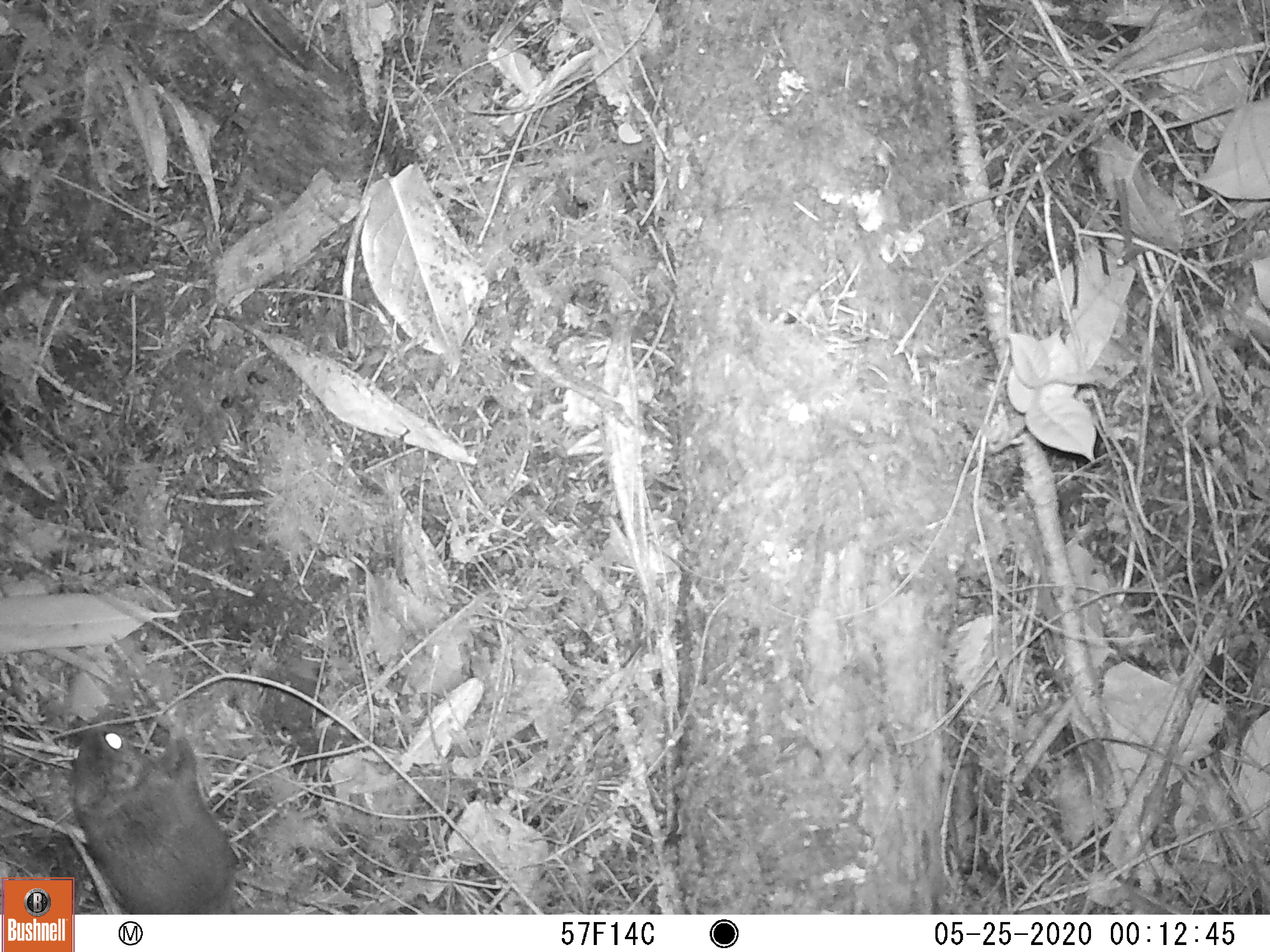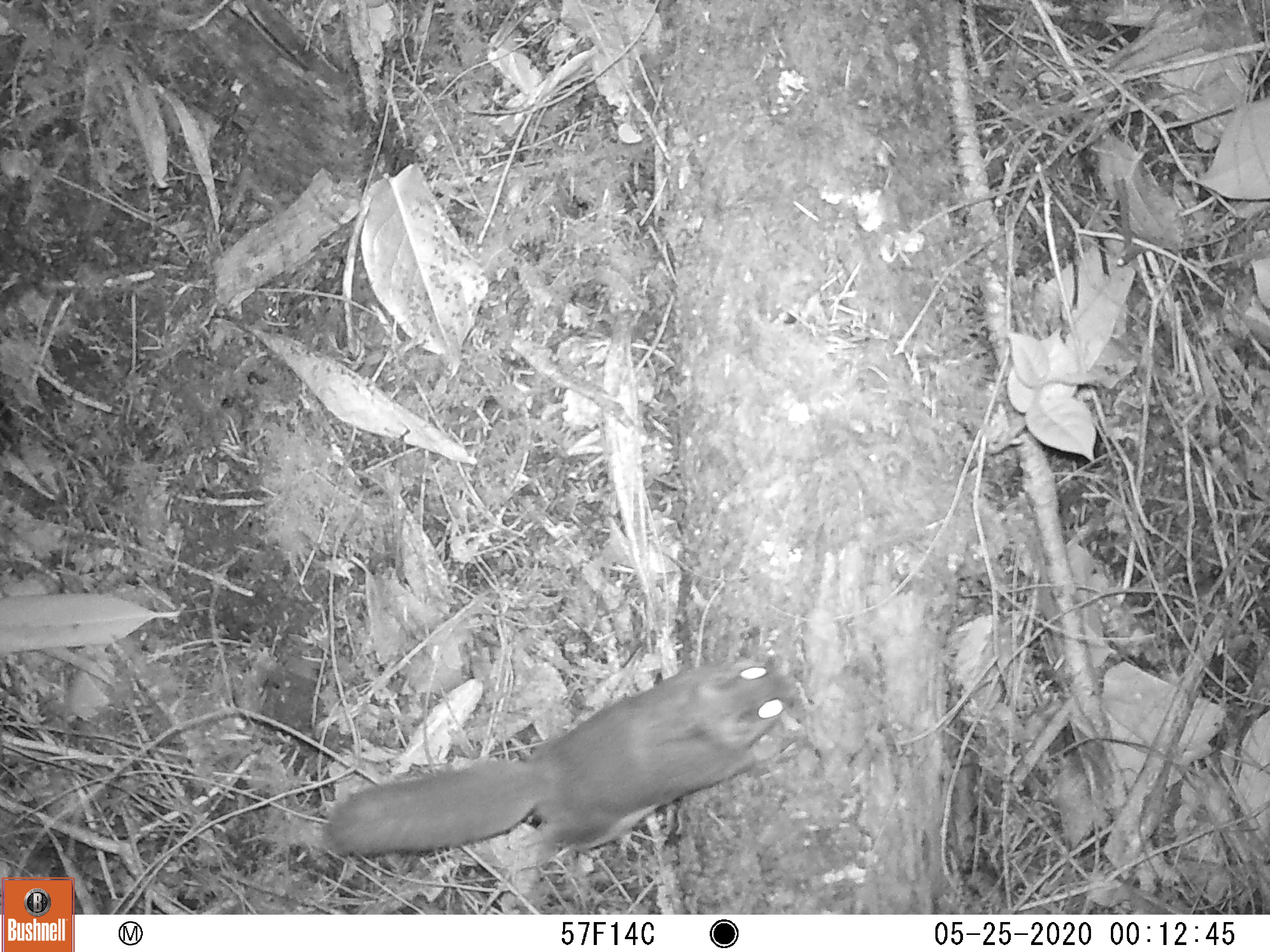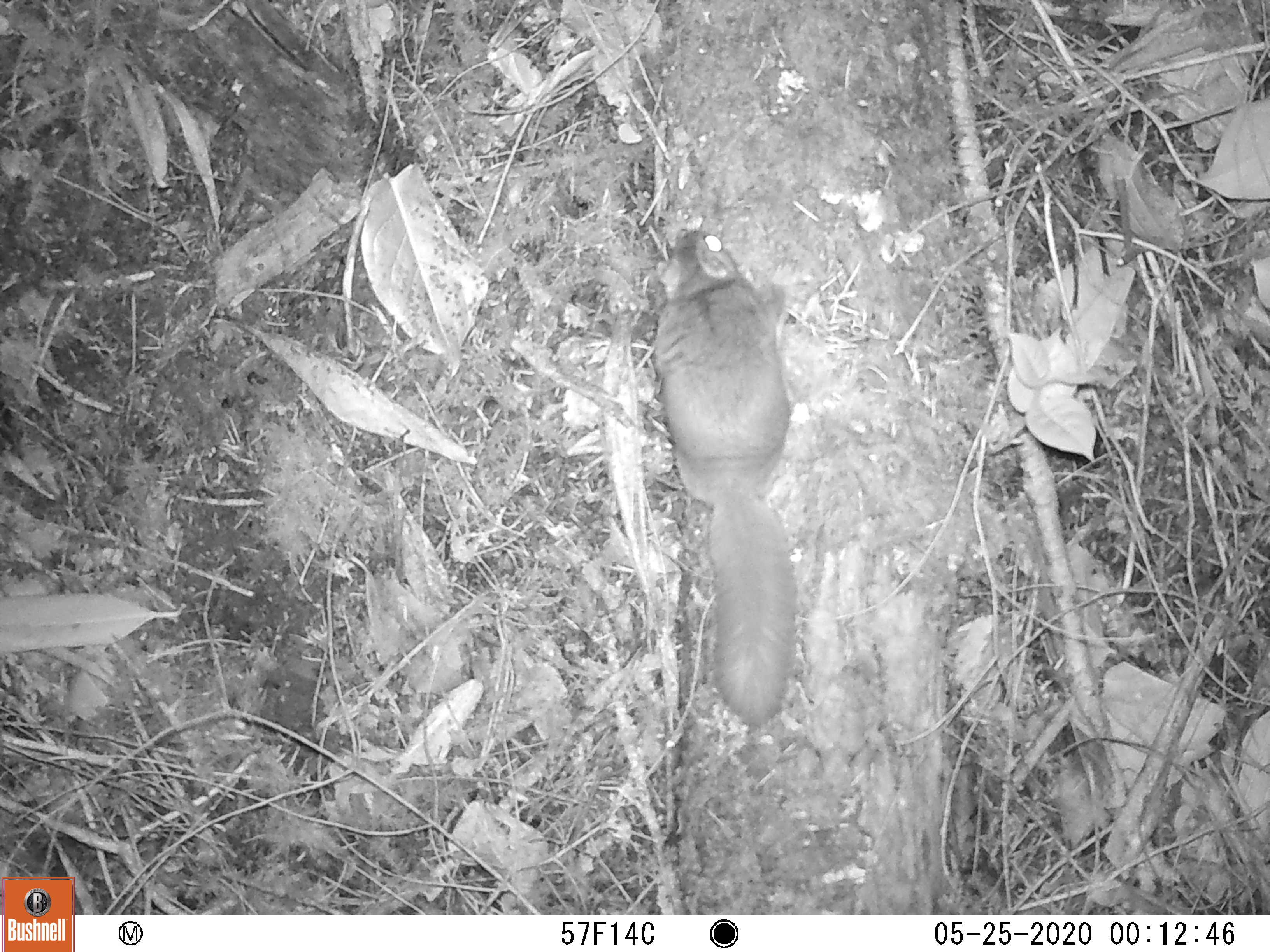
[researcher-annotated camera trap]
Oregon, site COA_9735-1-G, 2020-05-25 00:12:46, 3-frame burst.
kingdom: Animalia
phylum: Chordata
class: Mammalia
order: Rodentia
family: Sciuridae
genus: Glaucomys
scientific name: Glaucomys oregonensis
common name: humboldt's flying squirrel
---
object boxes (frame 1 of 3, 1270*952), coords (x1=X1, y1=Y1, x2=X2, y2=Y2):
humboldt's flying squirrel: (x1=78, y1=709, x2=249, y2=908); (x1=58, y1=716, x2=239, y2=871)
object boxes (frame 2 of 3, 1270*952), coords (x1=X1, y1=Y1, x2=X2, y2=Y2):
humboldt's flying squirrel: (x1=308, y1=646, x2=806, y2=885)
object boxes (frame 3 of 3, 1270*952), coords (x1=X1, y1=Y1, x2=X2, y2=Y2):
humboldt's flying squirrel: (x1=640, y1=217, x2=807, y2=738)